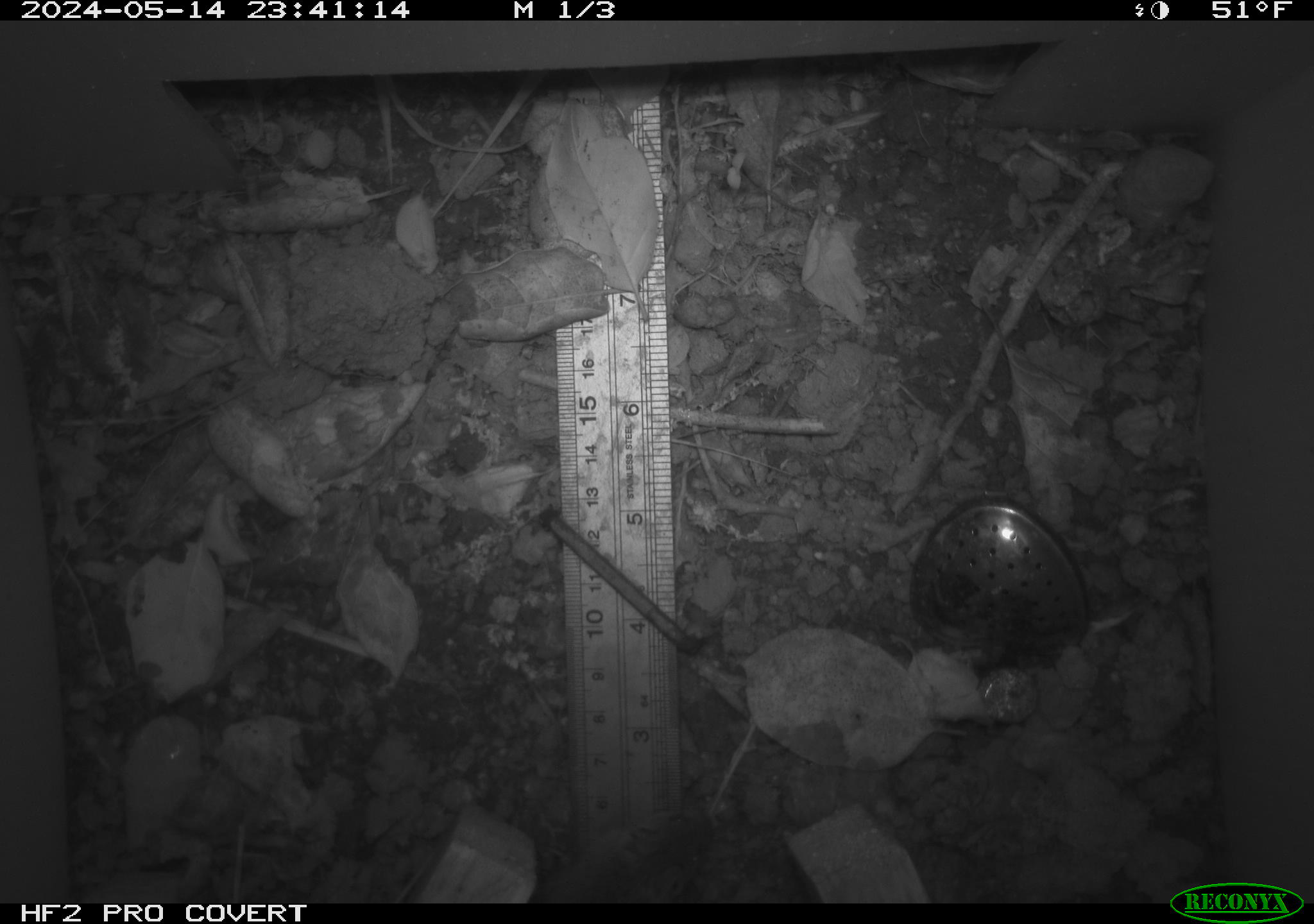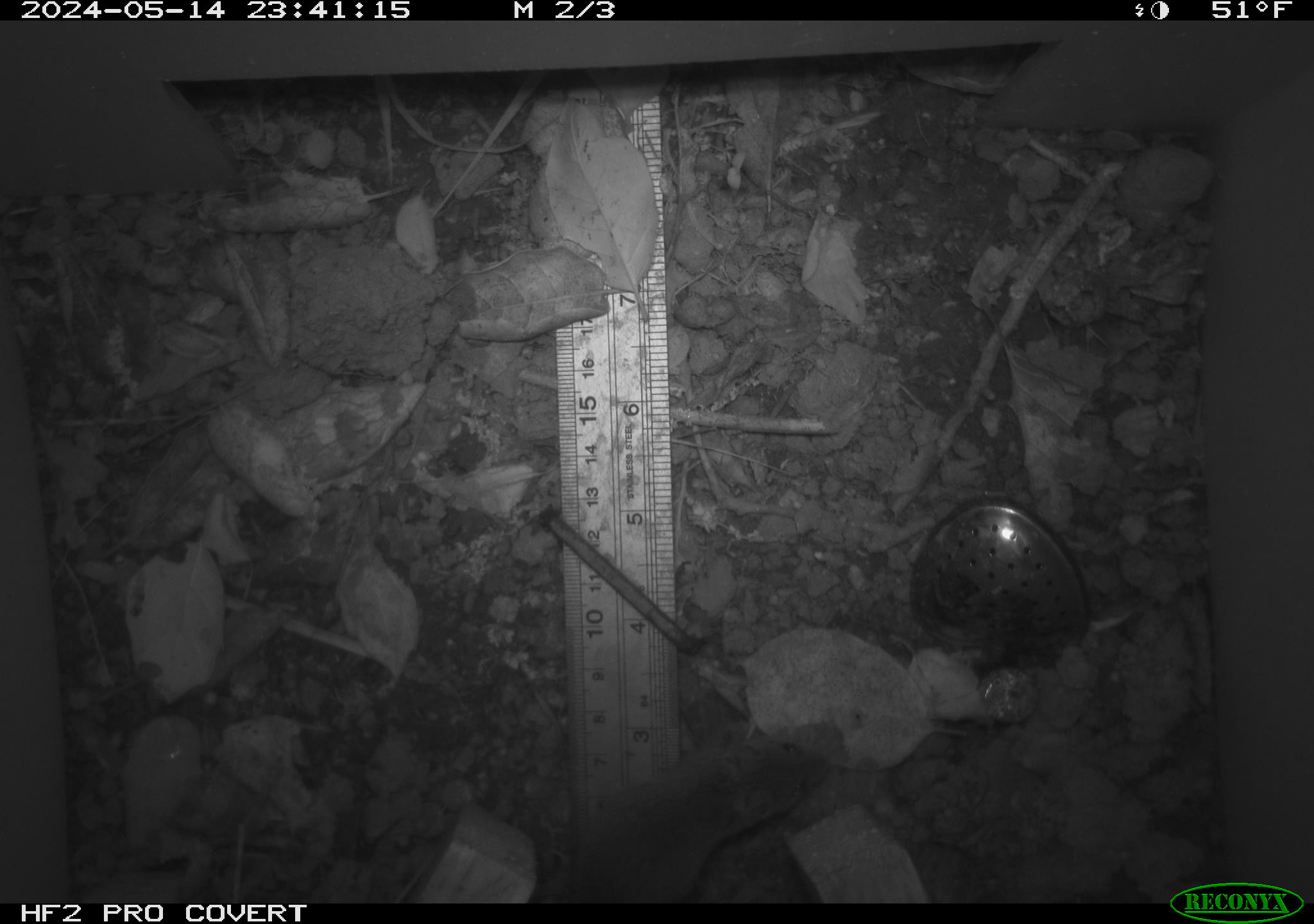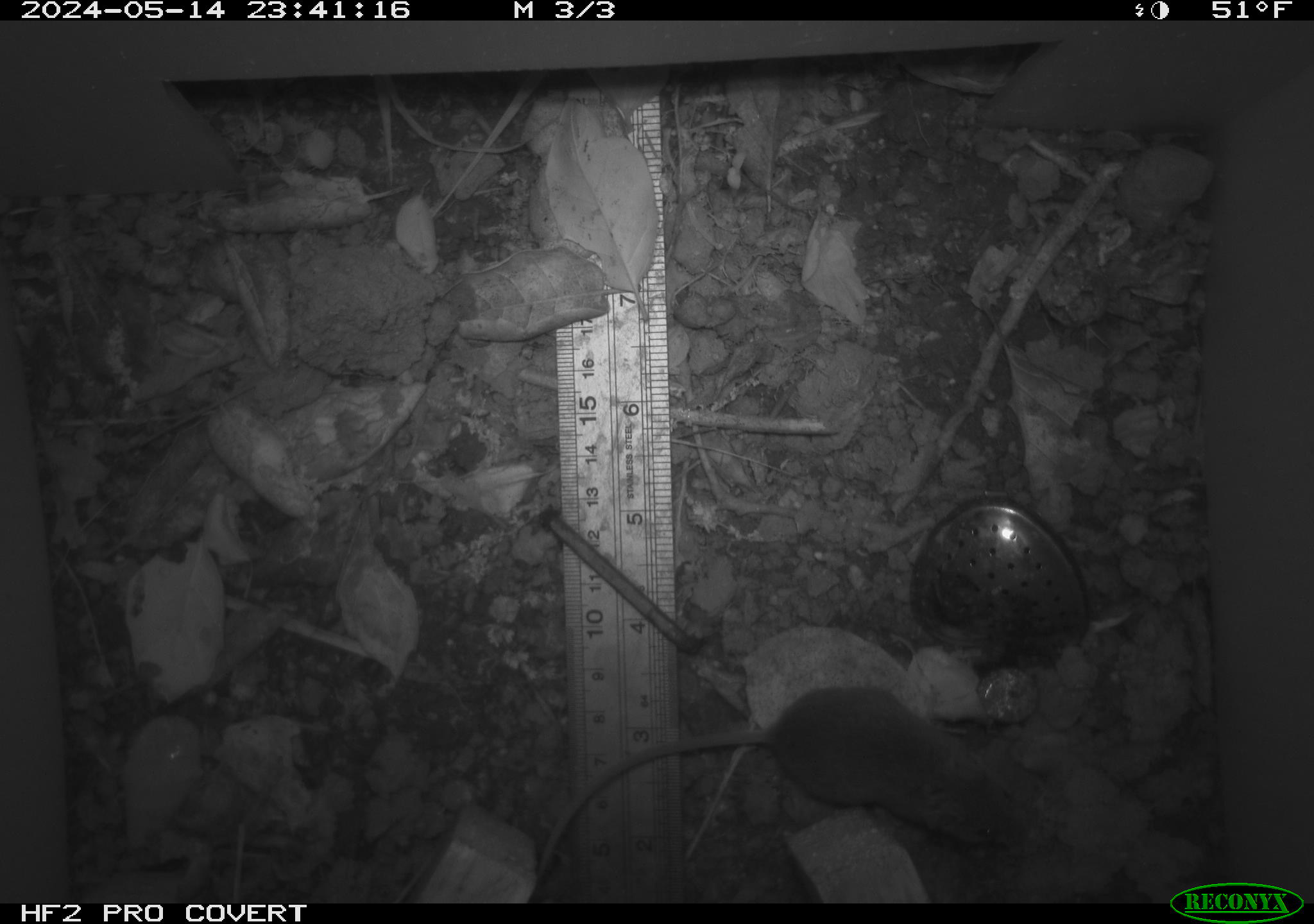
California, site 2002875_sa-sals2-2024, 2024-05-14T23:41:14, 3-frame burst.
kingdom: Animalia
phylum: Chordata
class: Mammalia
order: Rodentia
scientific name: Rodentia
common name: mouse species